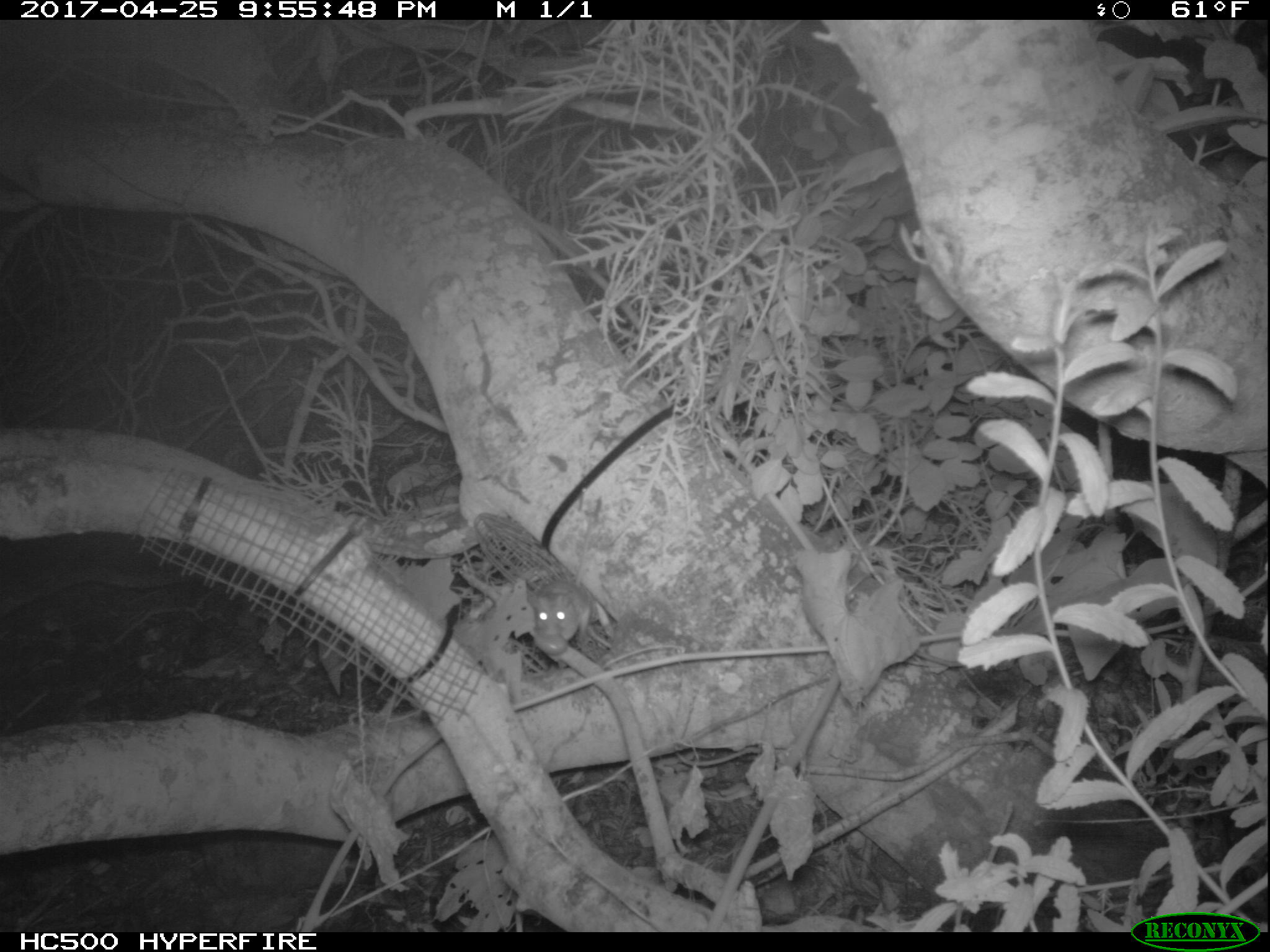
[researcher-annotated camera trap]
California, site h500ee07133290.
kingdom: Animalia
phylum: Chordata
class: Mammalia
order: Rodentia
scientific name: Rodentia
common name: rodent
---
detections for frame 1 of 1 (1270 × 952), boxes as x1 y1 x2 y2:
rodent: 526 578 599 658